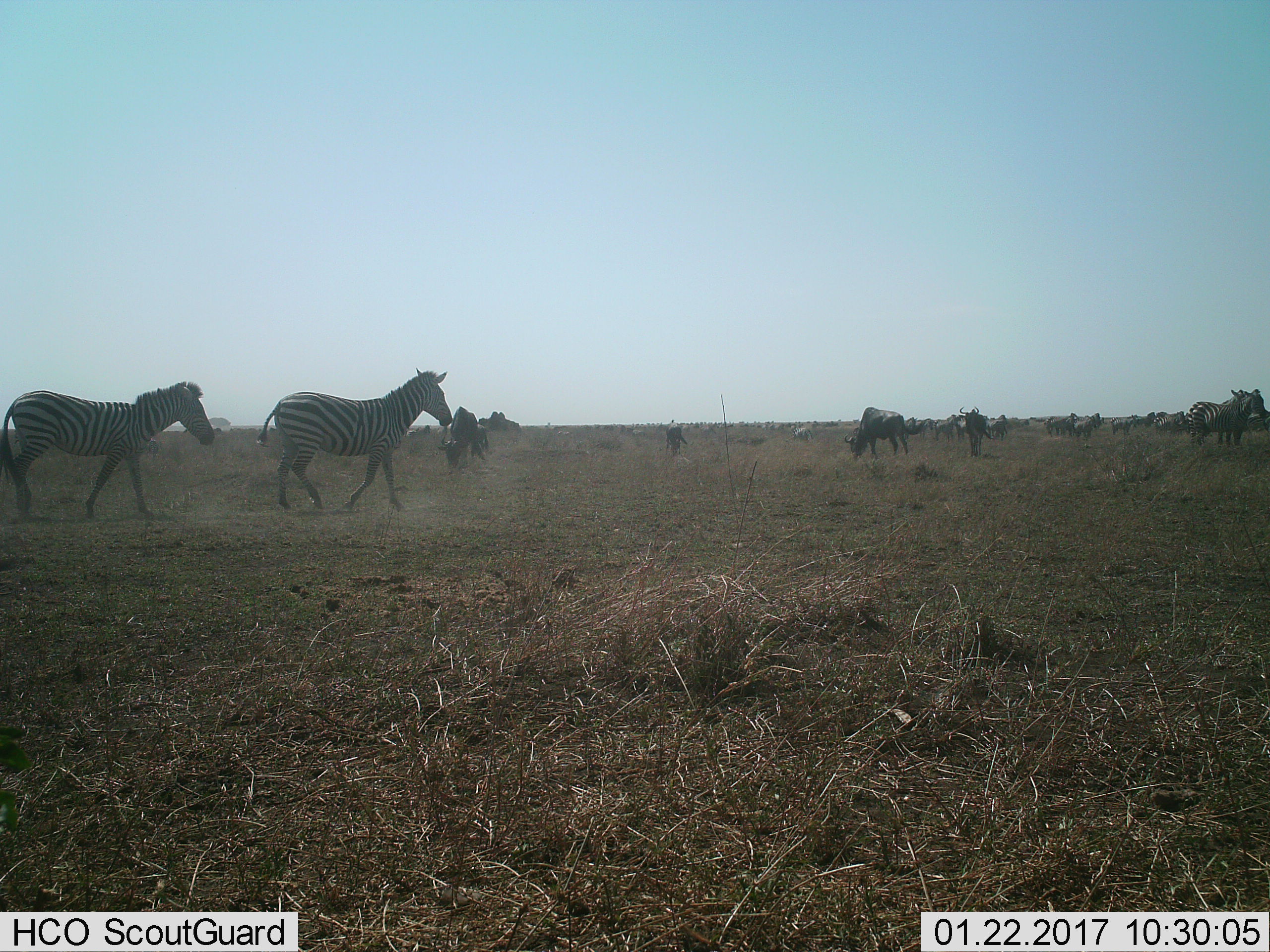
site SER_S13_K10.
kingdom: Animalia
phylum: Chordata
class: Mammalia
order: Artiodactyla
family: Bovidae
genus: Connochaetes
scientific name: Connochaetes taurinus taurinus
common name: blue wildebeest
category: wildebeestblue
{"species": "wildebeestblue (blue wildebeest) (Connochaetes taurinus taurinus)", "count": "11-50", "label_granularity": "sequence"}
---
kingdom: Animalia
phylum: Chordata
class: Mammalia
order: Perissodactyla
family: Equidae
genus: Equus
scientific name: Equus quagga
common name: plains zebra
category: zebraplains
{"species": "zebraplains (plains zebra) (Equus quagga)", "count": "10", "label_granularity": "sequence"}